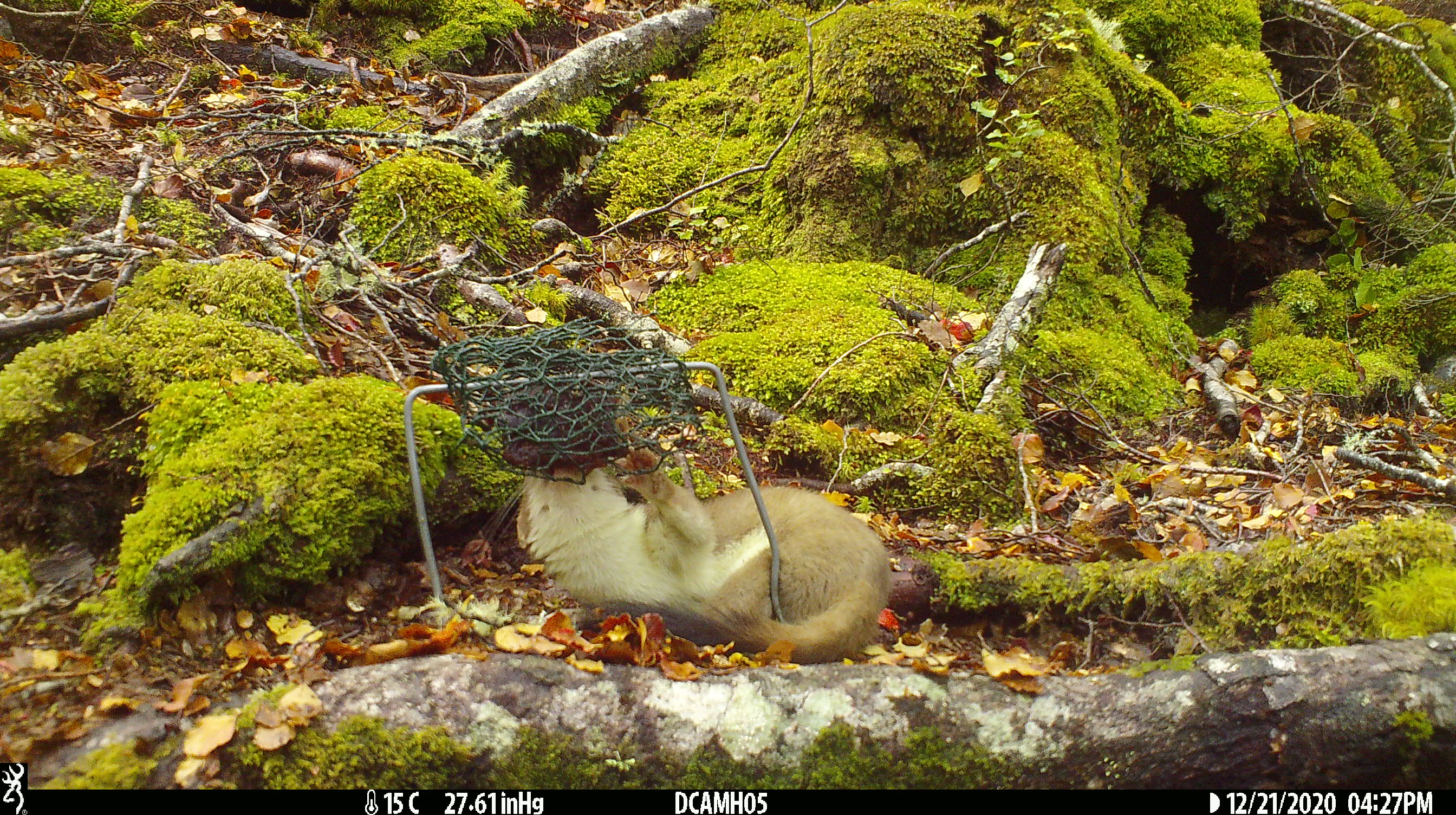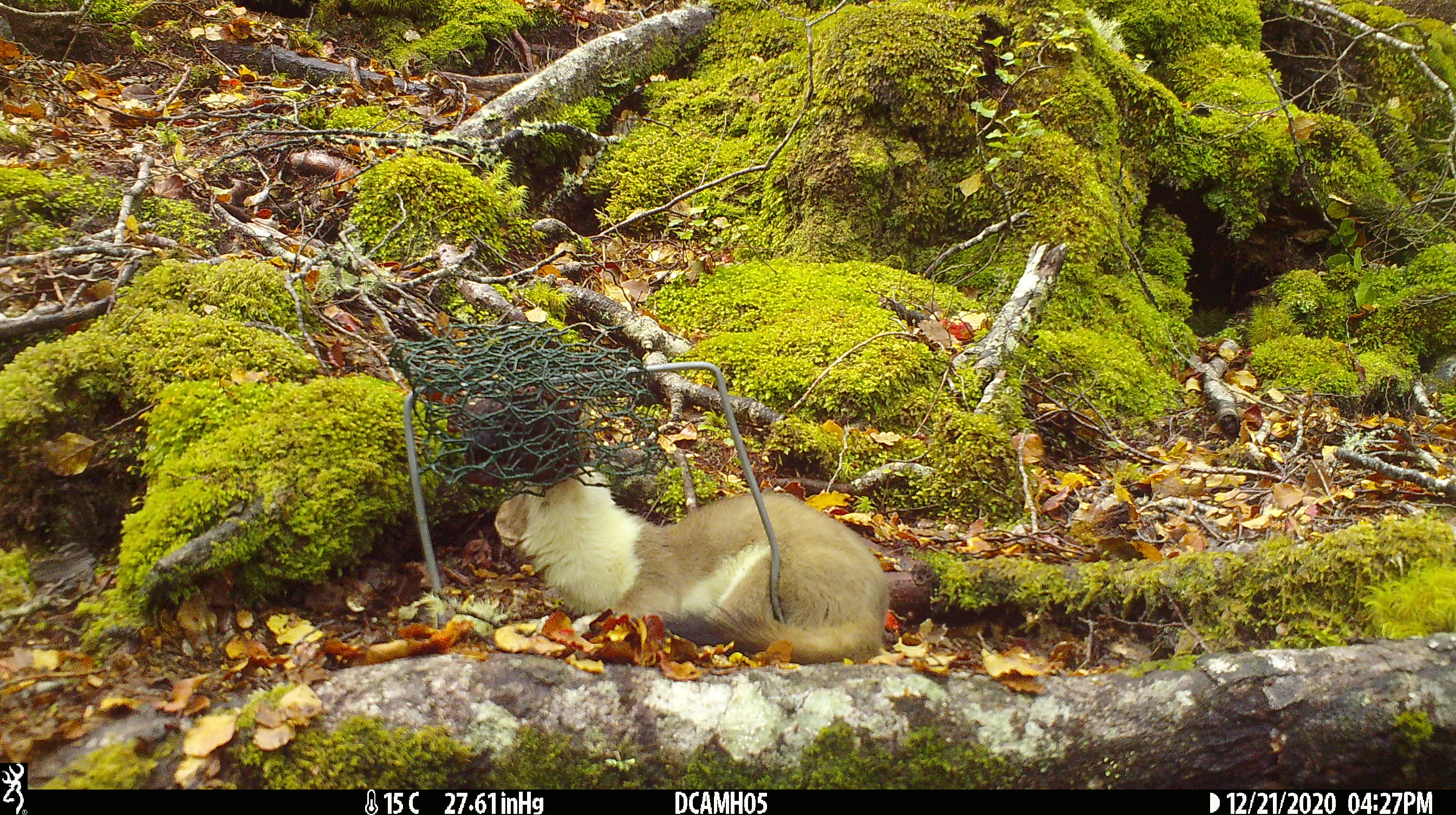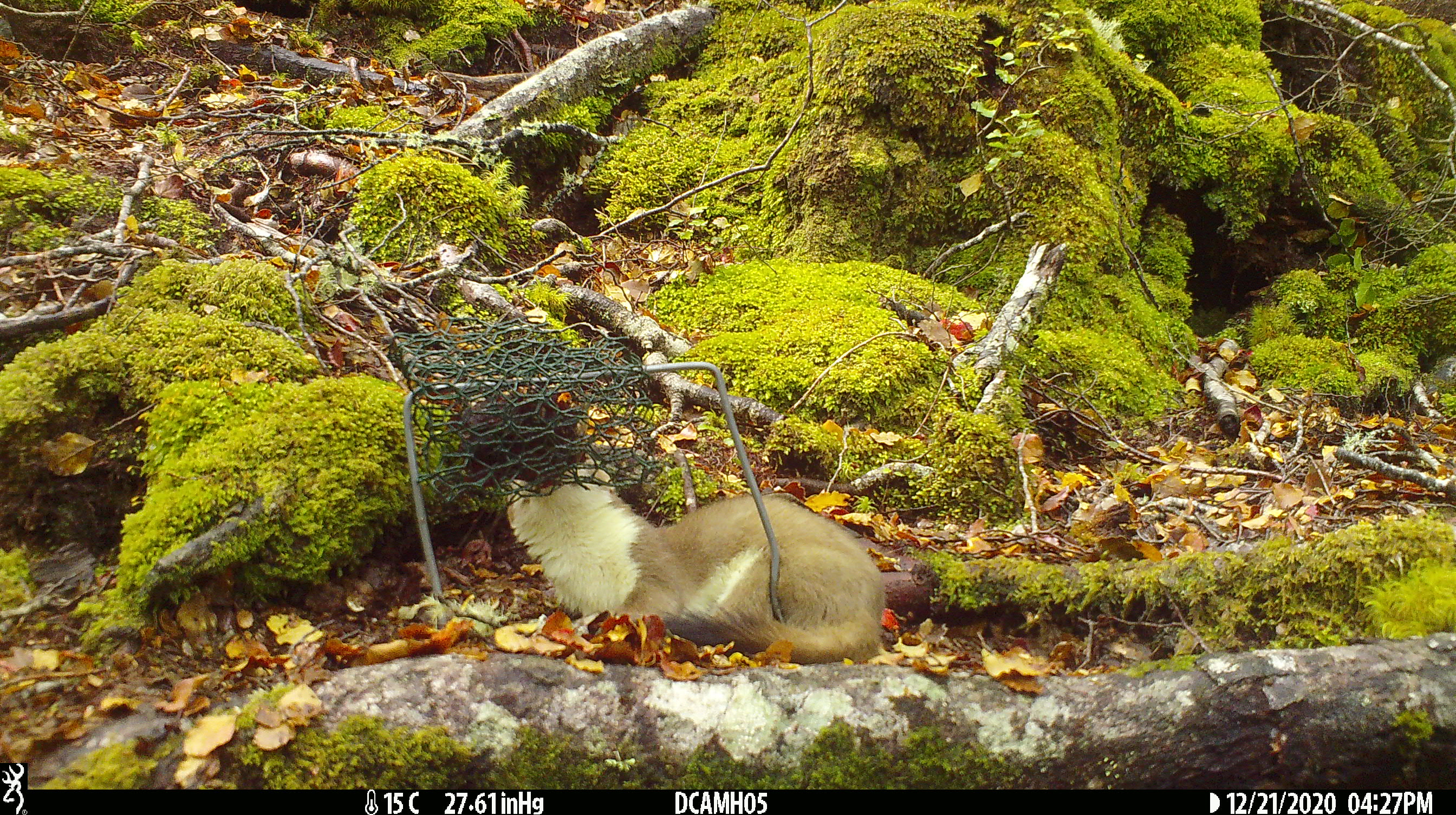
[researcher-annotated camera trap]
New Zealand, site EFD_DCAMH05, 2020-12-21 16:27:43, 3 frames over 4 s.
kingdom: Animalia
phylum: Chordata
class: Mammalia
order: Carnivora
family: Mustelidae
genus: Mustela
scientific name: Mustela erminea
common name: stoat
Stoat (Mustela erminea).